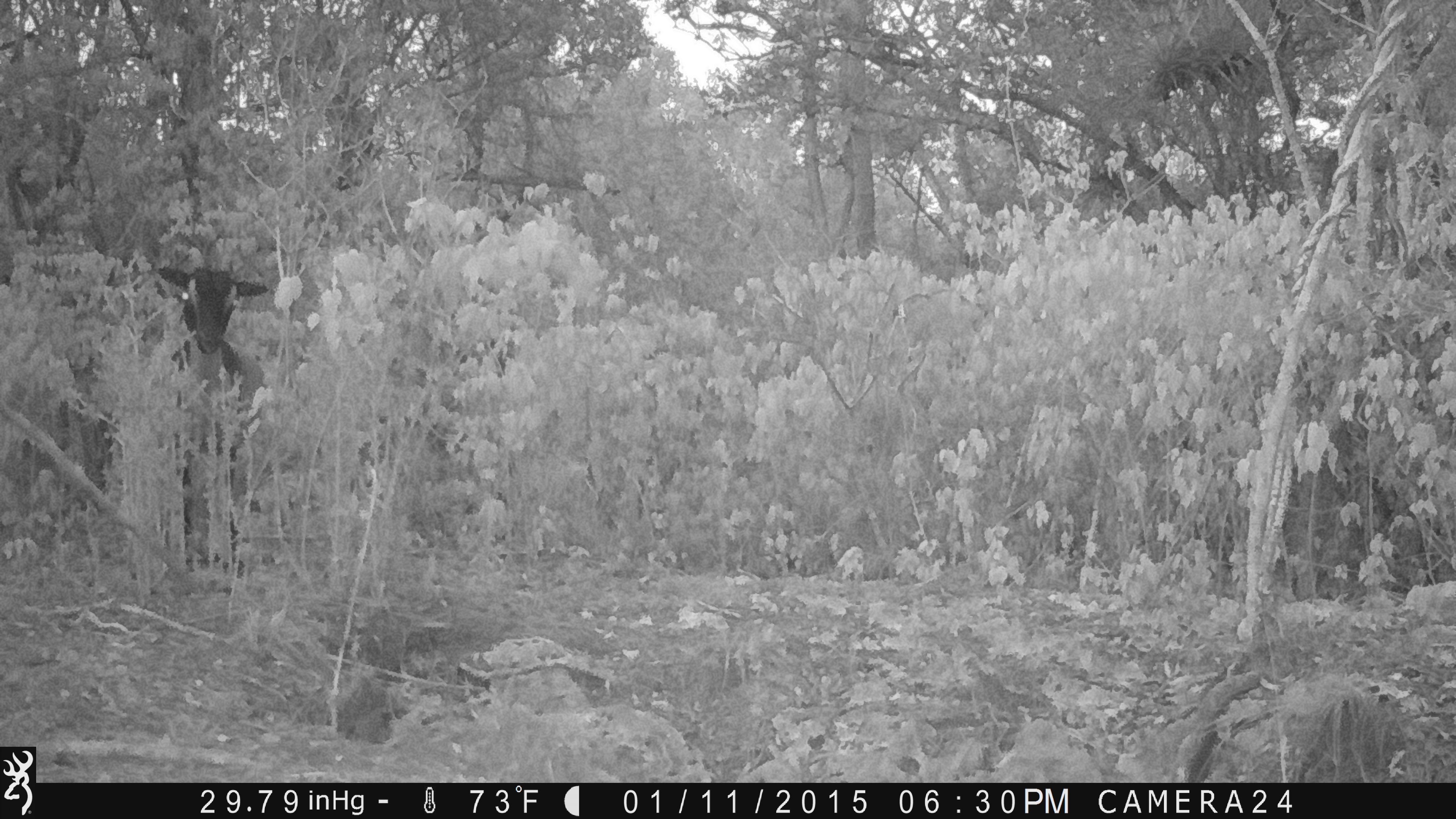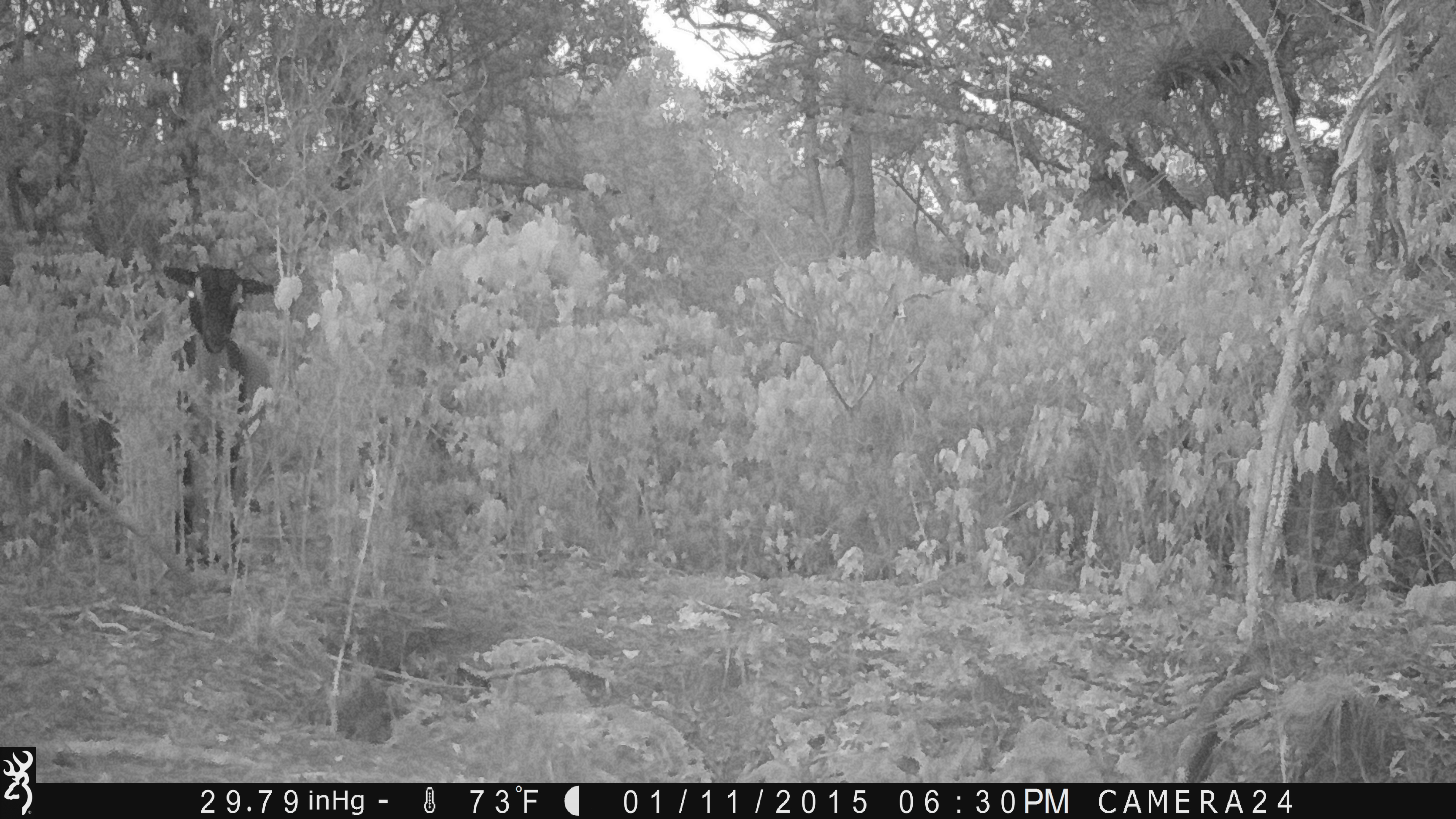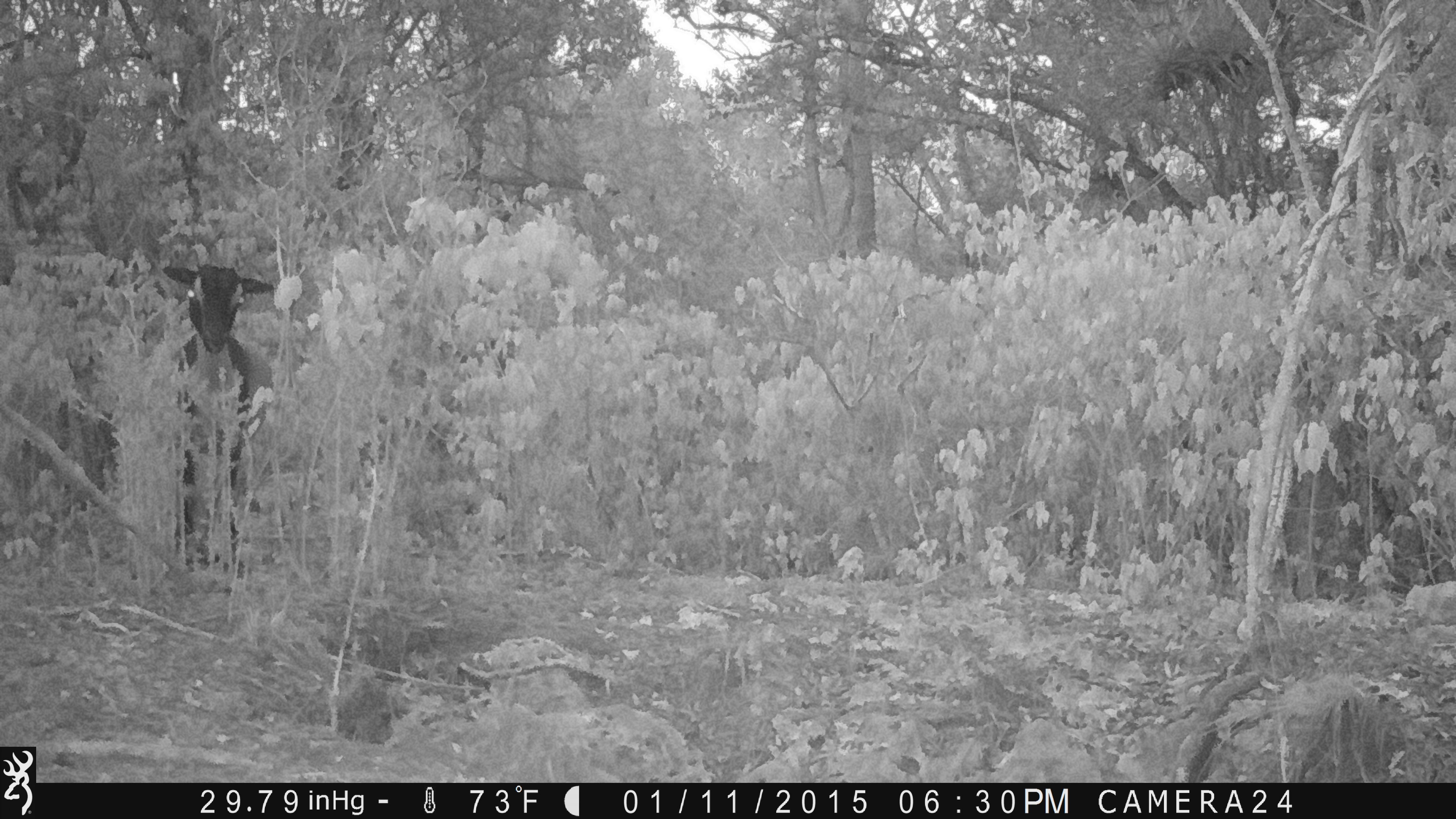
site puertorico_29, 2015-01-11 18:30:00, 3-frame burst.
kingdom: Animalia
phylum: Chordata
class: Mammalia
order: Artiodactyla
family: Bovidae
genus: Capra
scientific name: Capra hircus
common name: goat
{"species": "goat (Capra hircus)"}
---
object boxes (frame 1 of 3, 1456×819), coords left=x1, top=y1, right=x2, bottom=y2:
goat: left=153, top=263, right=275, bottom=518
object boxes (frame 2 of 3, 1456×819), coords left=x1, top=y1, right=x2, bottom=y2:
goat: left=158, top=258, right=279, bottom=543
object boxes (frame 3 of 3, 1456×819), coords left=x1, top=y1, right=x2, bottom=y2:
goat: left=163, top=257, right=276, bottom=568